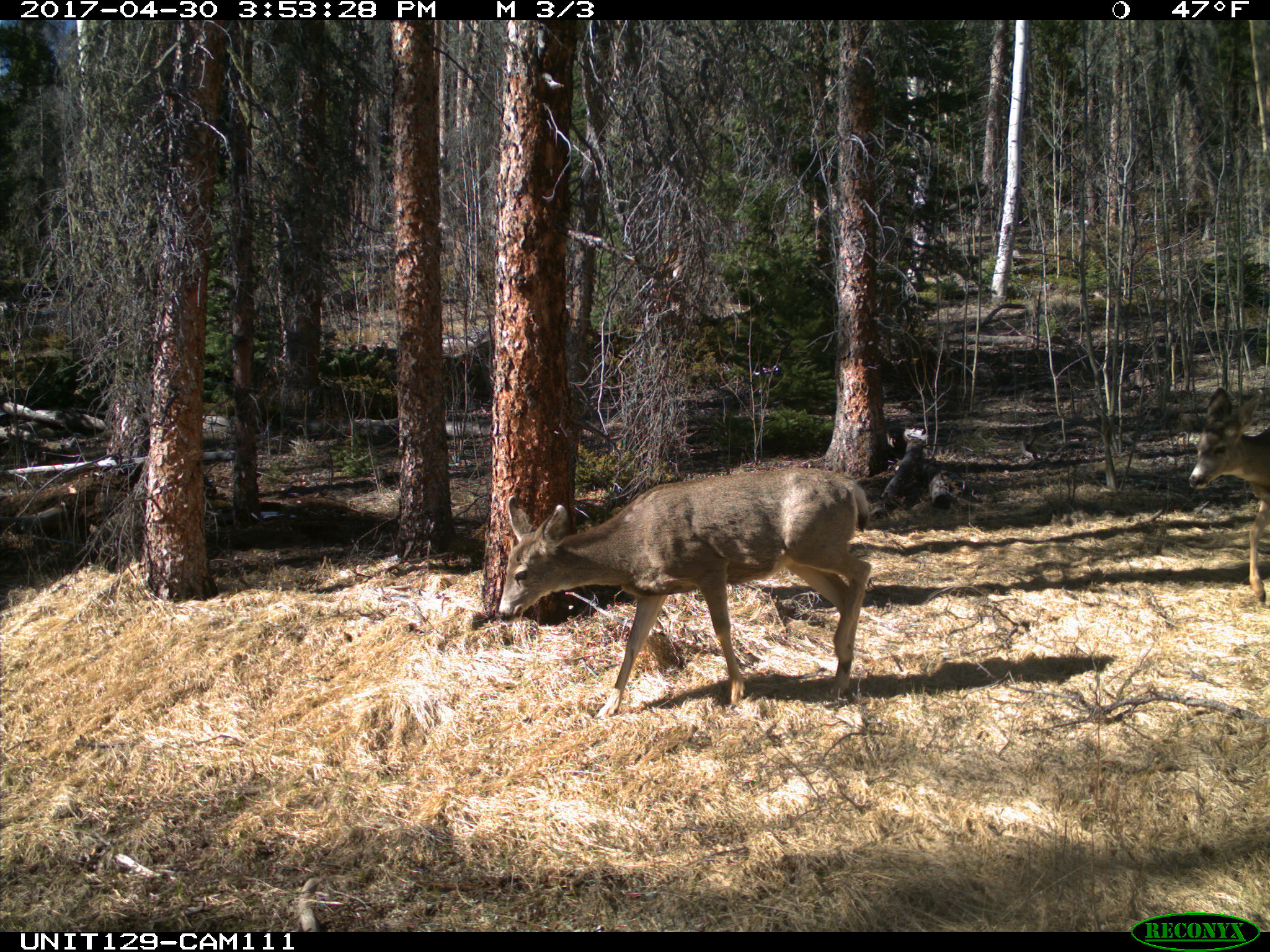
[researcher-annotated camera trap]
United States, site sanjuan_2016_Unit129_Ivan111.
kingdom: Animalia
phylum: Chordata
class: Mammalia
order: Artiodactyla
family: Cervidae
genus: Odocoileus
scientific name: Odocoileus hemionus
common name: mule deer